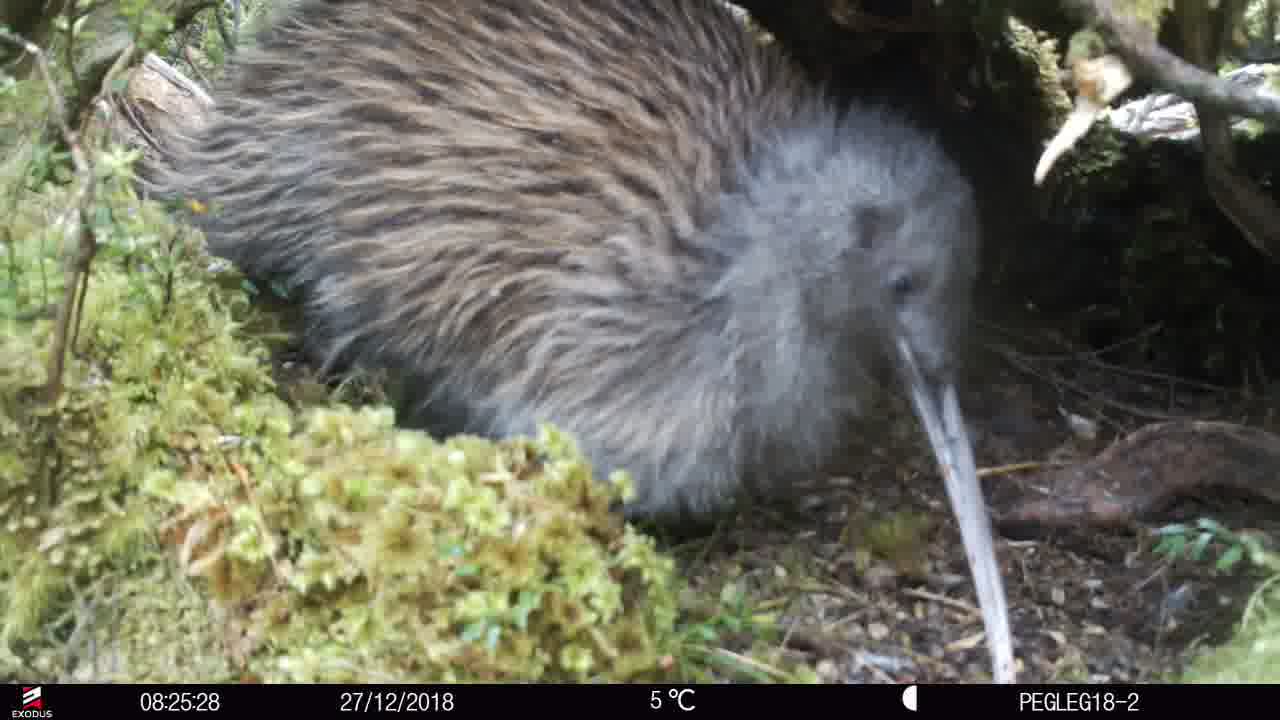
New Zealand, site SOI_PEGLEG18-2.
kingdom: Animalia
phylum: Chordata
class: Aves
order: Apterygiformes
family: Apterygidae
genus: Apteryx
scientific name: Apteryx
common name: kiwi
Kiwi (Apteryx).